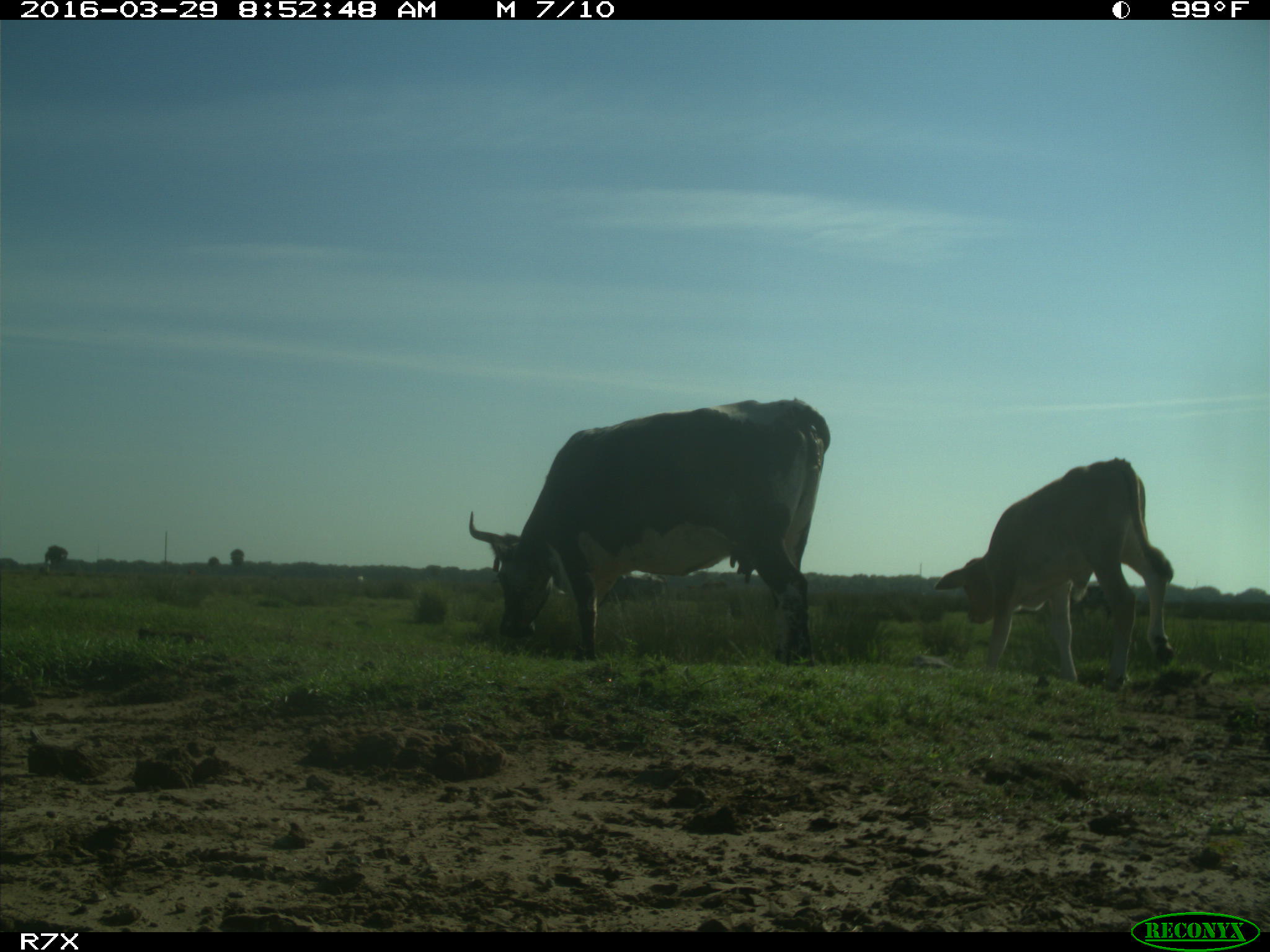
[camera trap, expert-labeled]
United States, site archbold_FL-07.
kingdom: Animalia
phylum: Chordata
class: Mammalia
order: Artiodactyla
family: Bovidae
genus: Bos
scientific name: Bos taurus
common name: domestic cow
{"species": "Bos taurus (domestic cow)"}